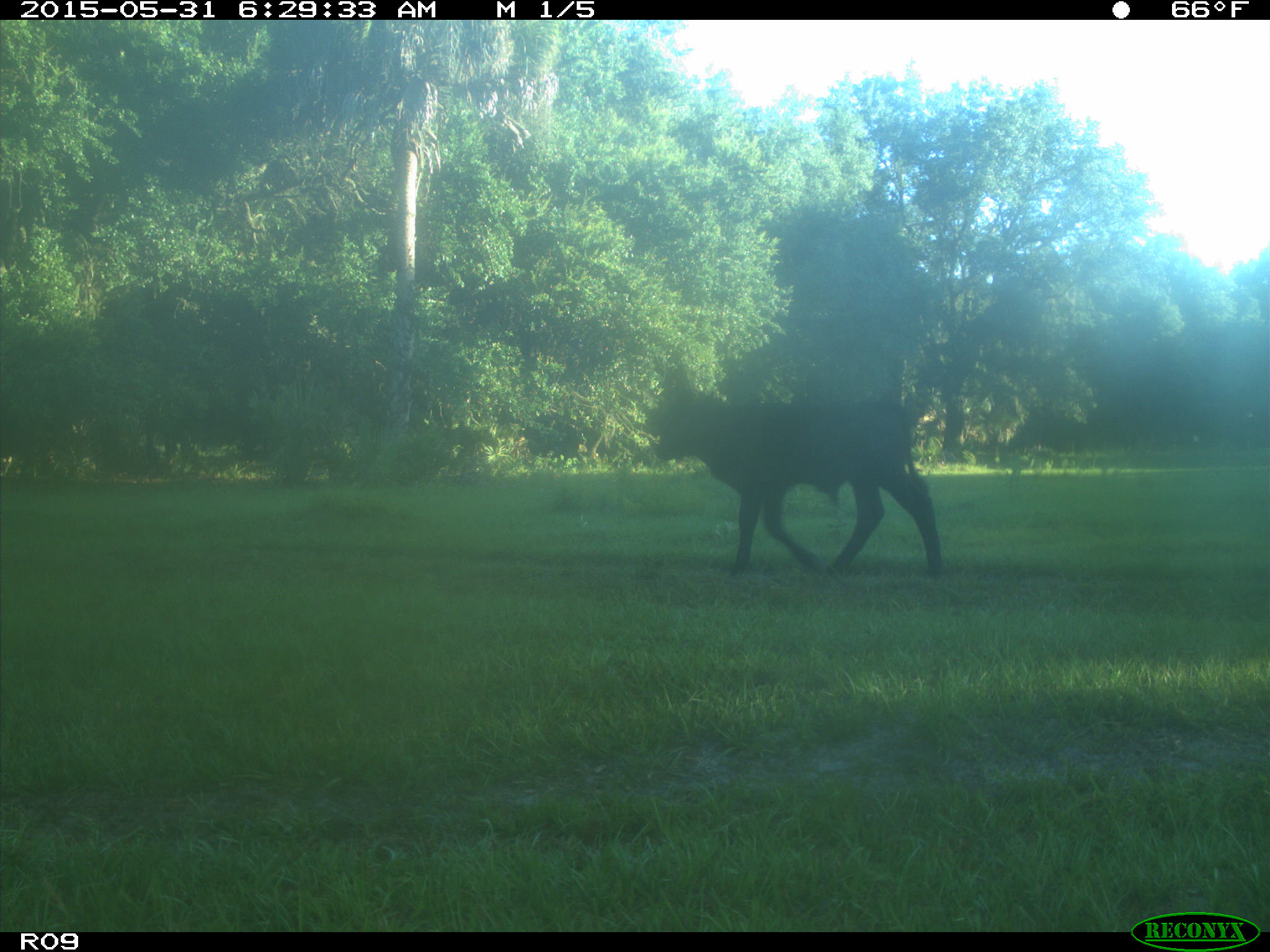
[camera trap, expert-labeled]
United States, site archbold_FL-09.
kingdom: Animalia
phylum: Chordata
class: Mammalia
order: Artiodactyla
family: Bovidae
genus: Bos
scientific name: Bos taurus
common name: domestic cow